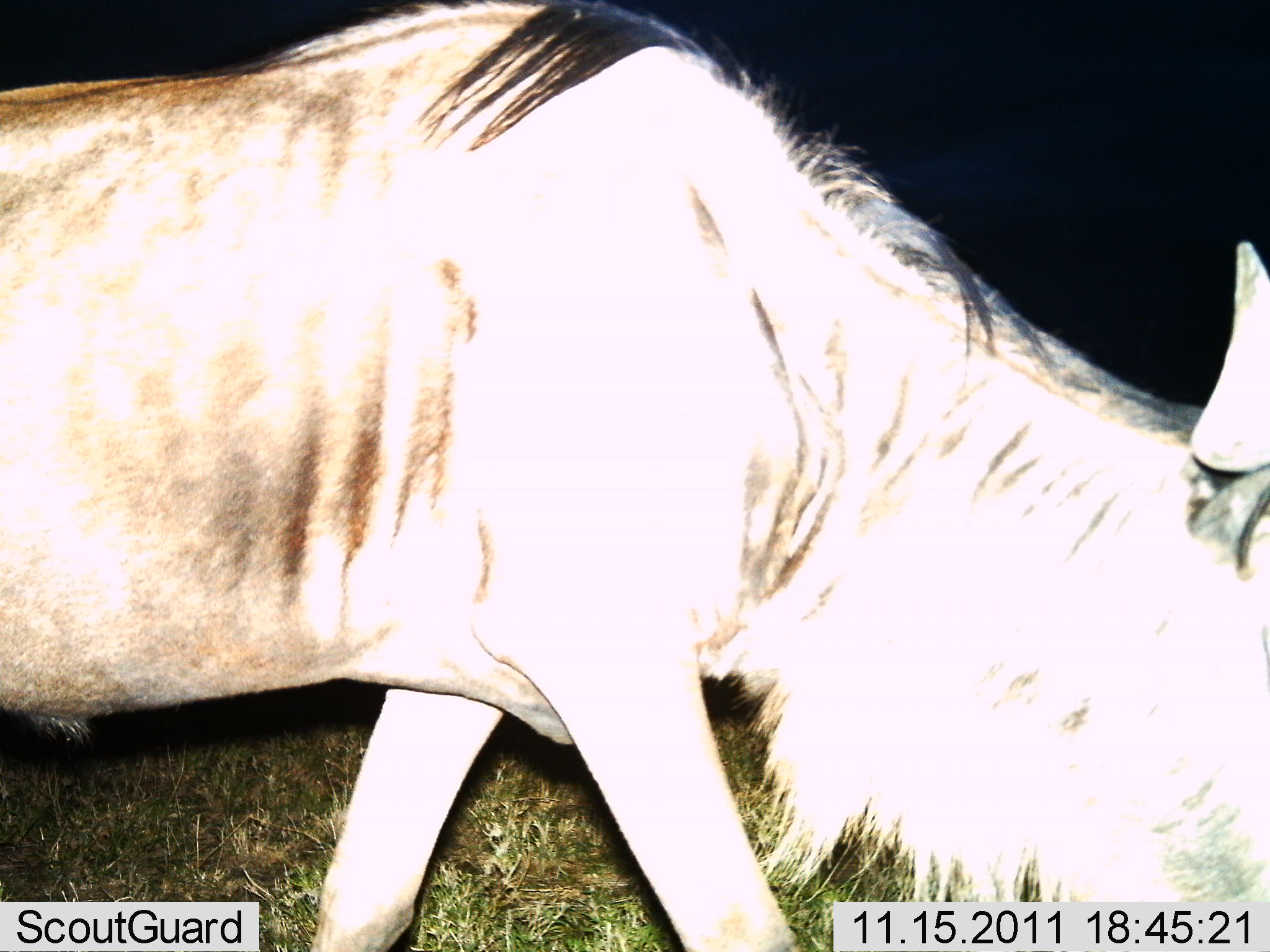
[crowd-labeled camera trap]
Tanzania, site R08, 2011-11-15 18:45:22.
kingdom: Animalia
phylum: Chordata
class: Mammalia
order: Artiodactyla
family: Bovidae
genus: Connochaetes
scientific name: Connochaetes taurinus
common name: blue wildebeest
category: wildebeest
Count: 1.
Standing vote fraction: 8%.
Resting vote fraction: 8%.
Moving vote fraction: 83%.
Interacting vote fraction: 0%.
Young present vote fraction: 0%.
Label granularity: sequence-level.